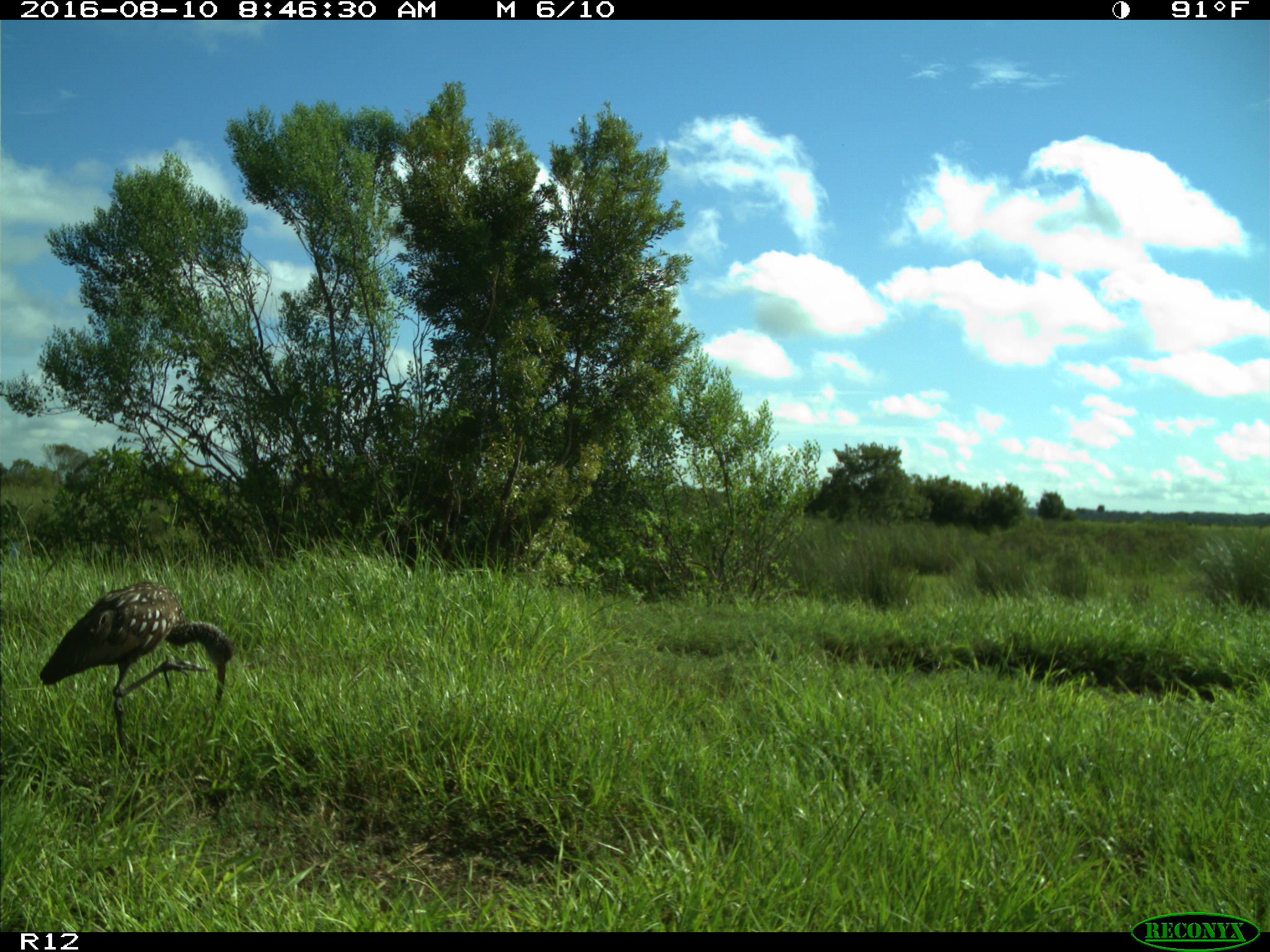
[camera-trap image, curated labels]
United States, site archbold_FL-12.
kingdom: Animalia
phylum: Chordata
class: Aves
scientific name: Aves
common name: birds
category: unidentified bird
Unidentified bird (birds) (Aves).